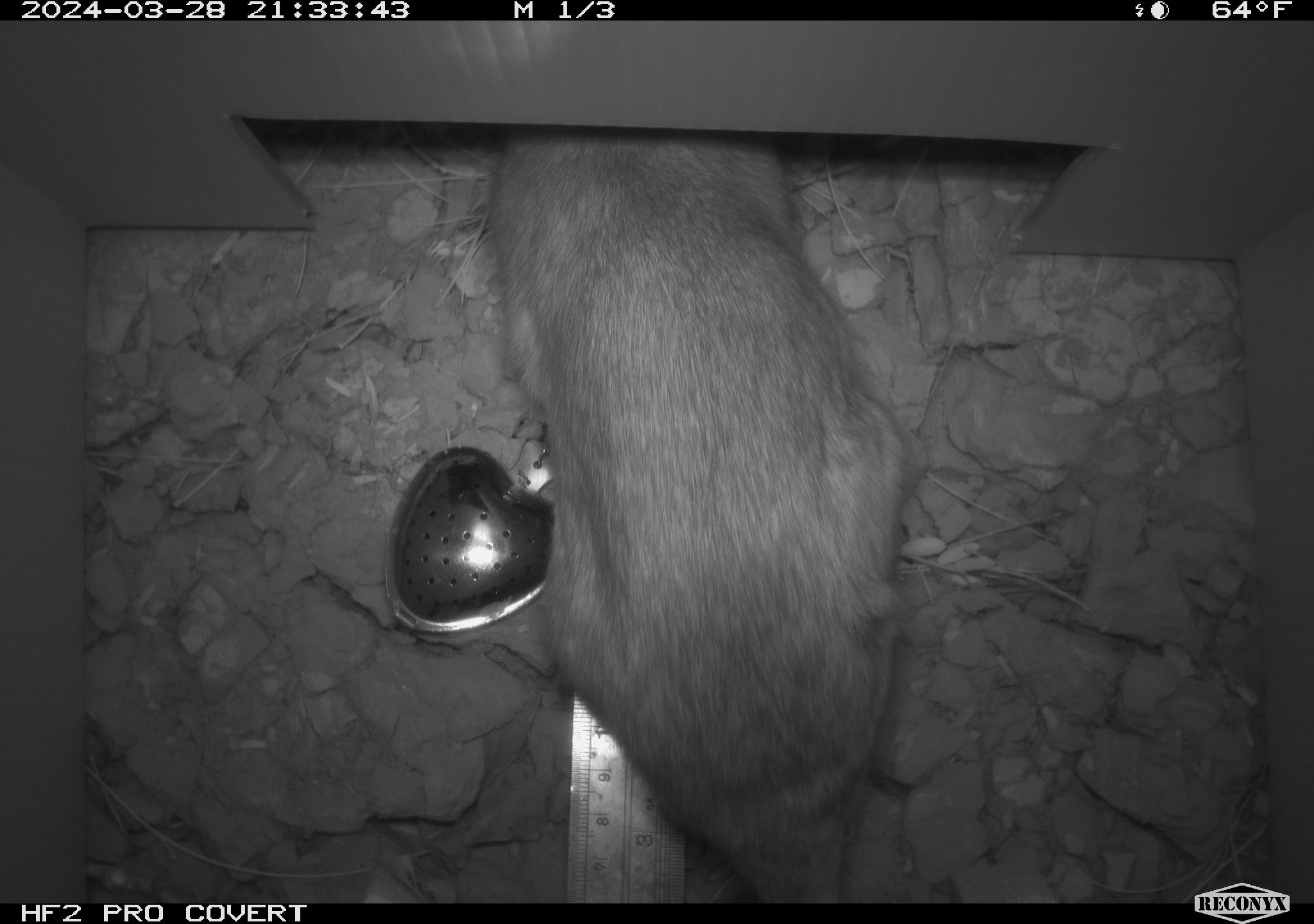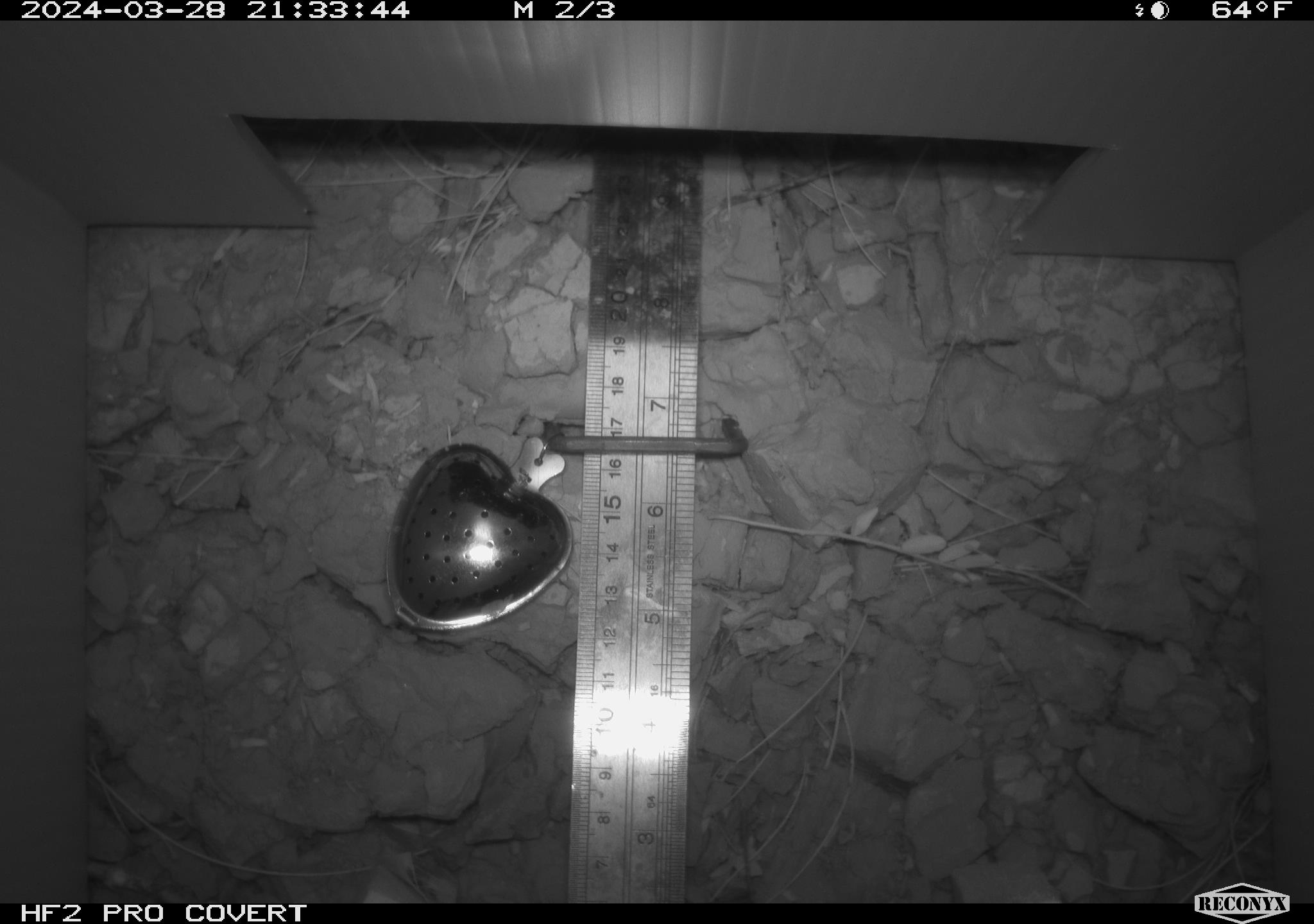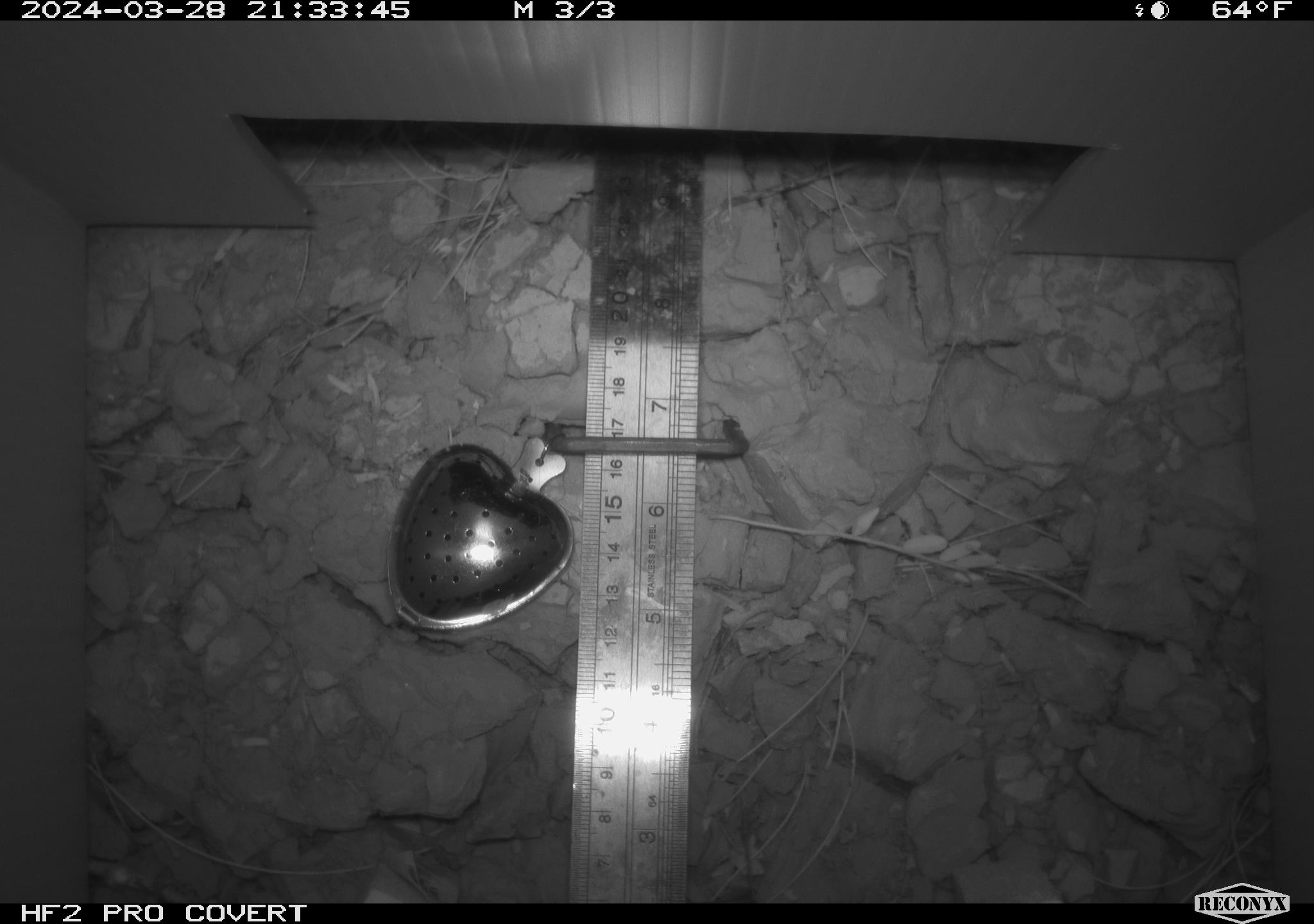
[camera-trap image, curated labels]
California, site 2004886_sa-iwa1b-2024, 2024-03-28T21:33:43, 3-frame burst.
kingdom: Animalia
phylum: Chordata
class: Mammalia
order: Rodentia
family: Cricetidae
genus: Neotoma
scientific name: Neotoma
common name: pack rat or woodrat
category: neotoma species